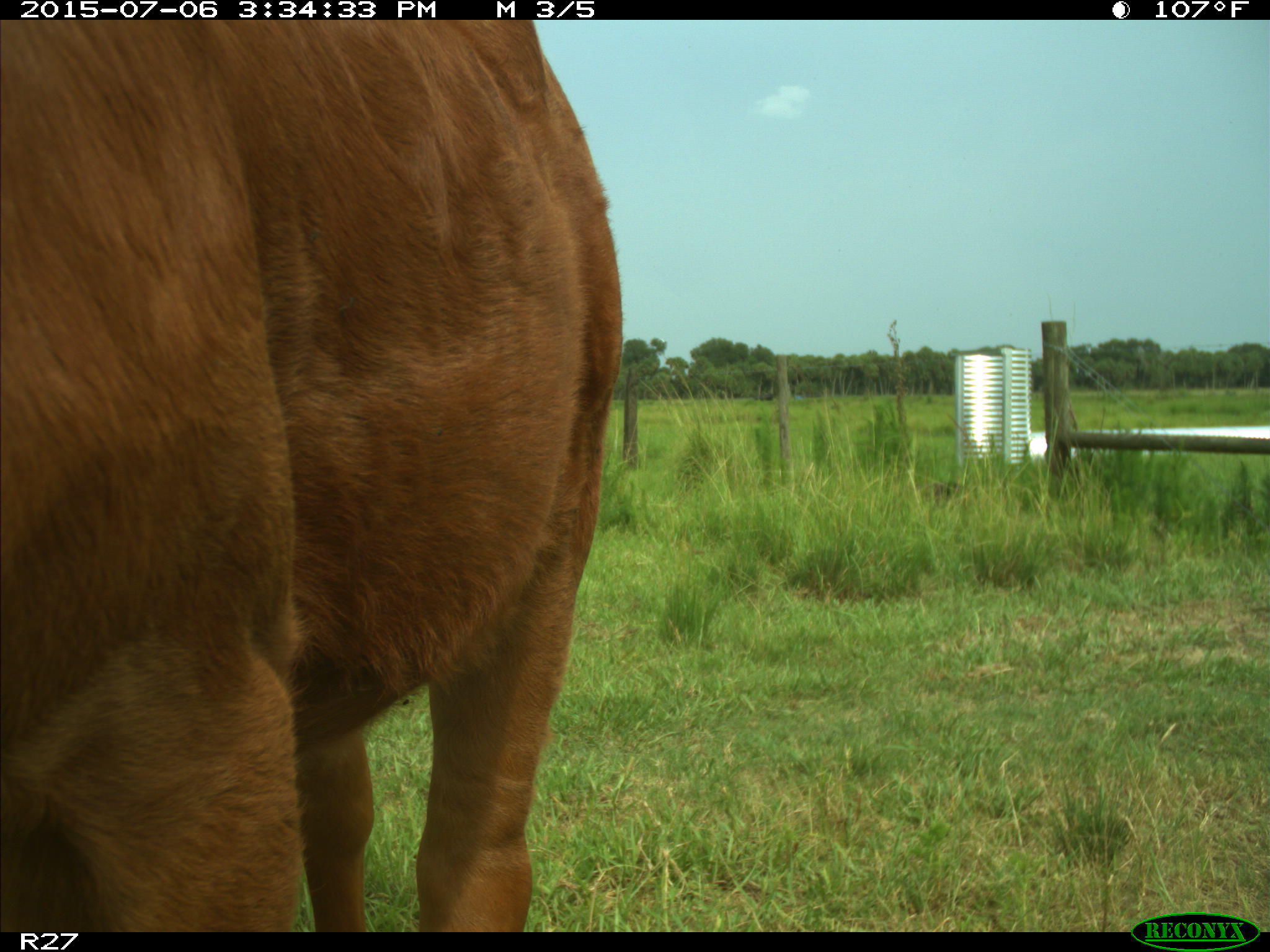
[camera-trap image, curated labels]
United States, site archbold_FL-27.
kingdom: Animalia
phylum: Chordata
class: Mammalia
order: Artiodactyla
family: Bovidae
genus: Bos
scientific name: Bos taurus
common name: domestic cow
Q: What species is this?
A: Bos taurus (domestic cow).